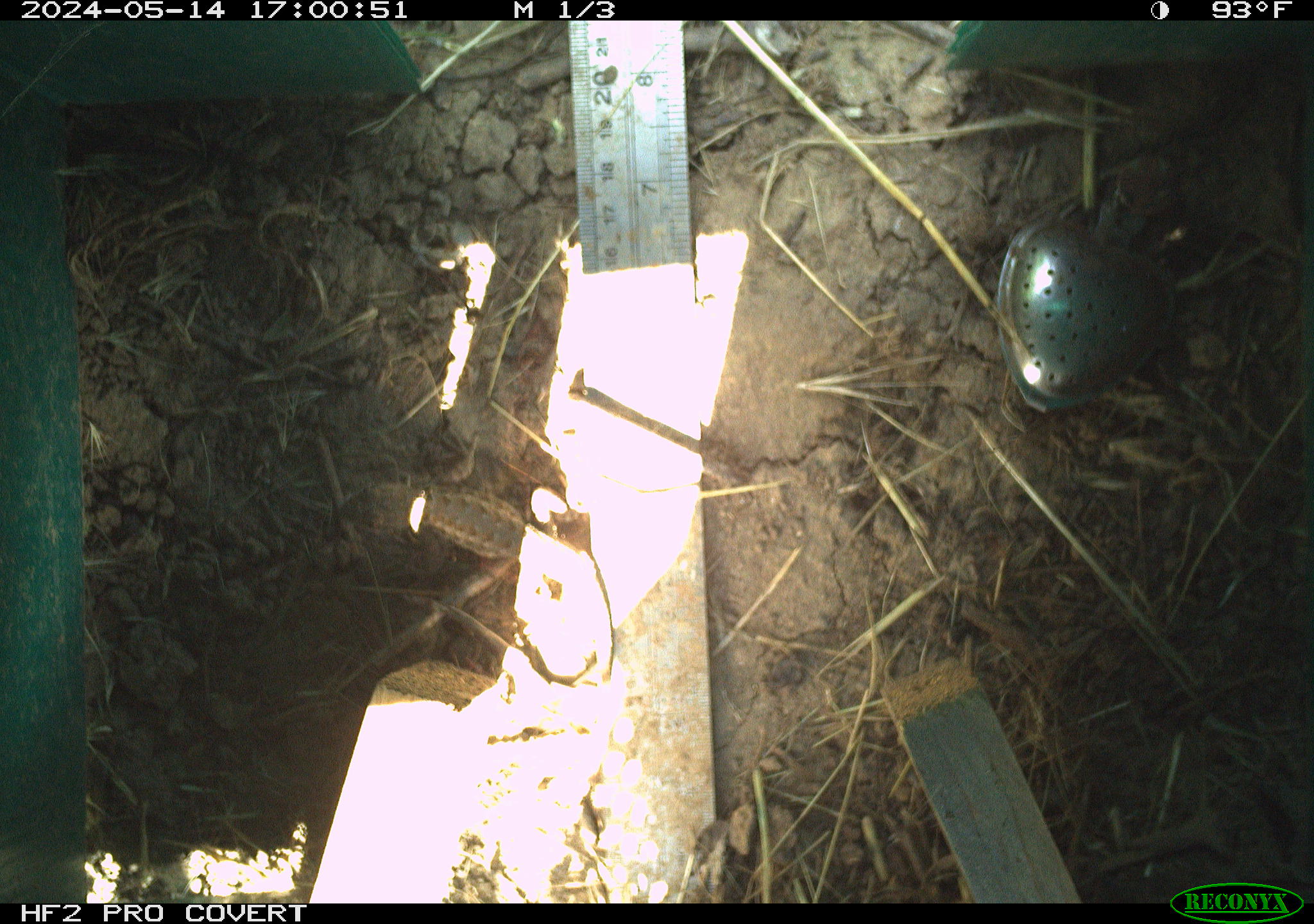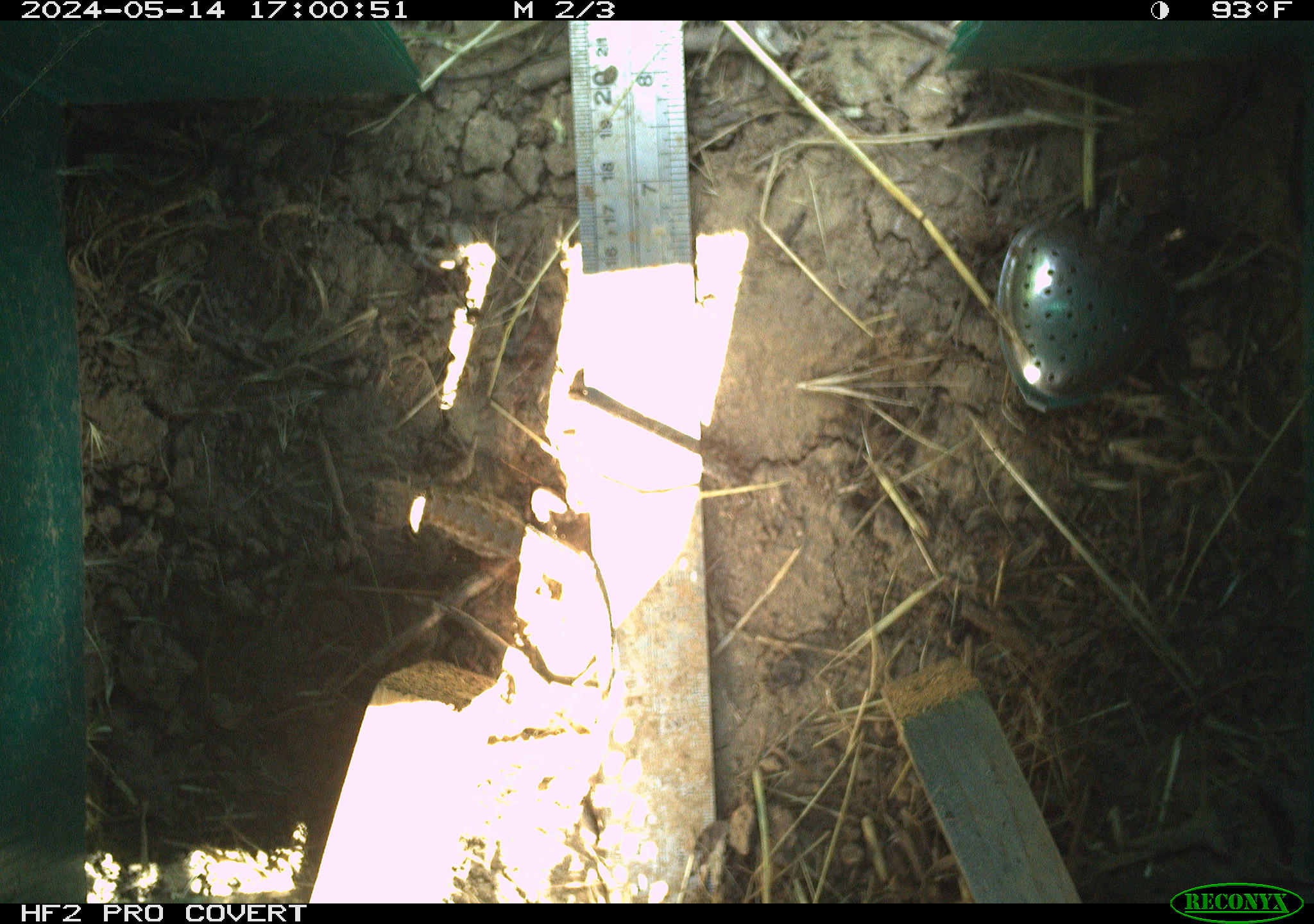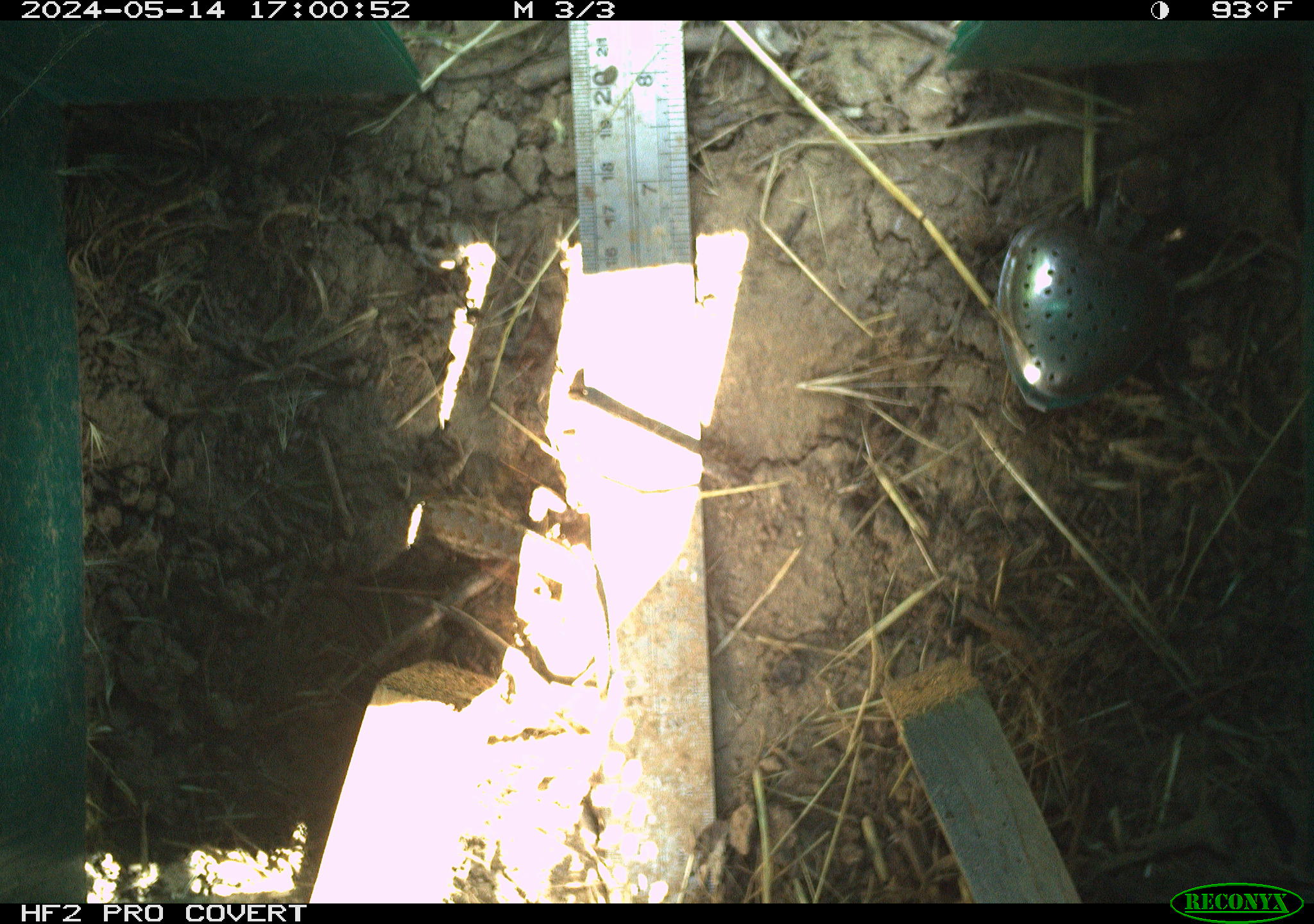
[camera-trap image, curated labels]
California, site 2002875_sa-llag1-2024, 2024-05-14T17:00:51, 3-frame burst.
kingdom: Animalia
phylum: Chordata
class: Reptilia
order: Squamata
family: Phrynosomatidae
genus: Sceloporus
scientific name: Sceloporus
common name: spiny lizards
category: sceloporus species